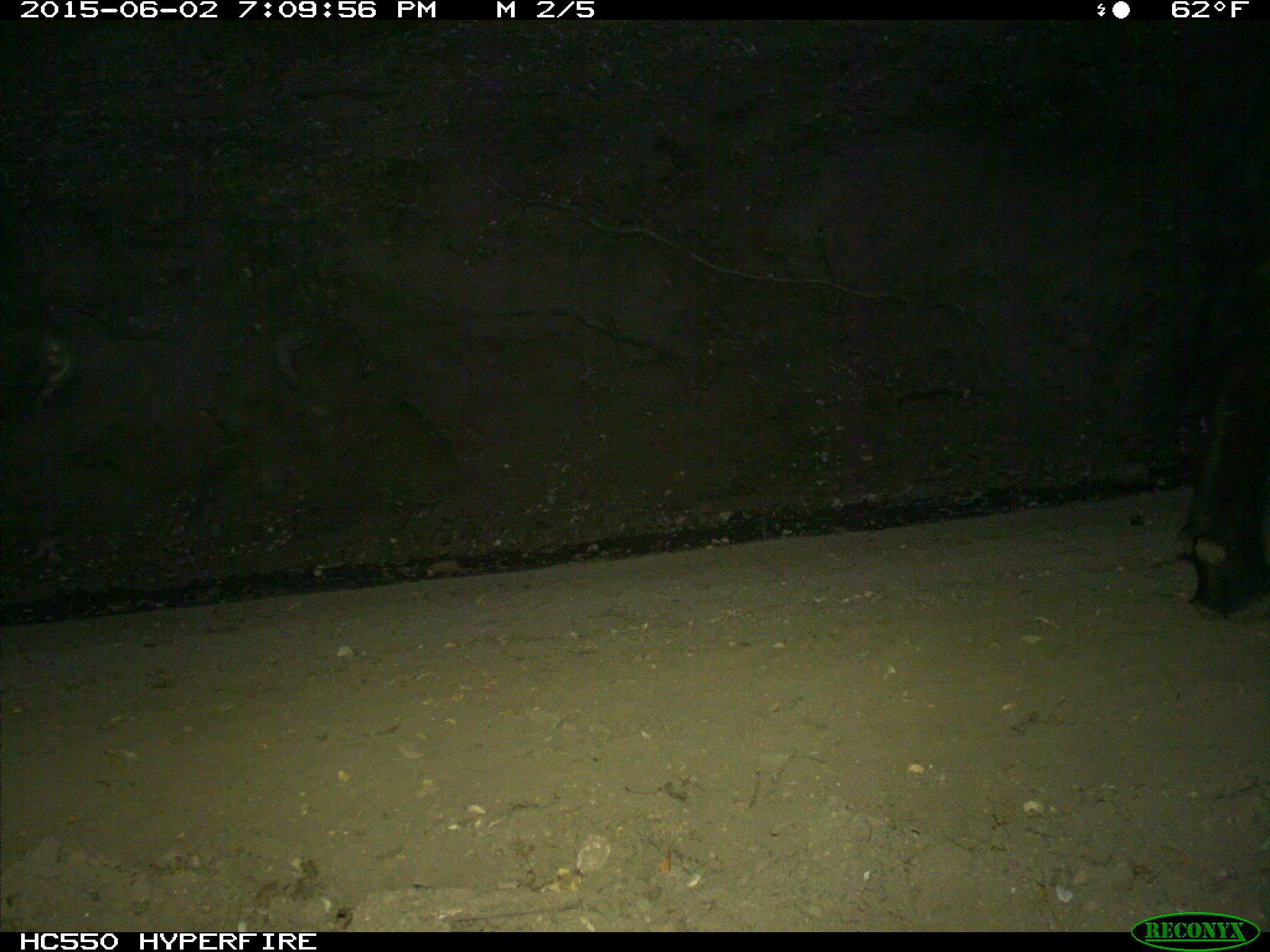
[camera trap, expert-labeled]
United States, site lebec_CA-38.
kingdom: Animalia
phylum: Chordata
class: Mammalia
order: Artiodactyla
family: Bovidae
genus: Bos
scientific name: Bos taurus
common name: domestic cow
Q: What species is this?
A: Bos taurus (domestic cow).